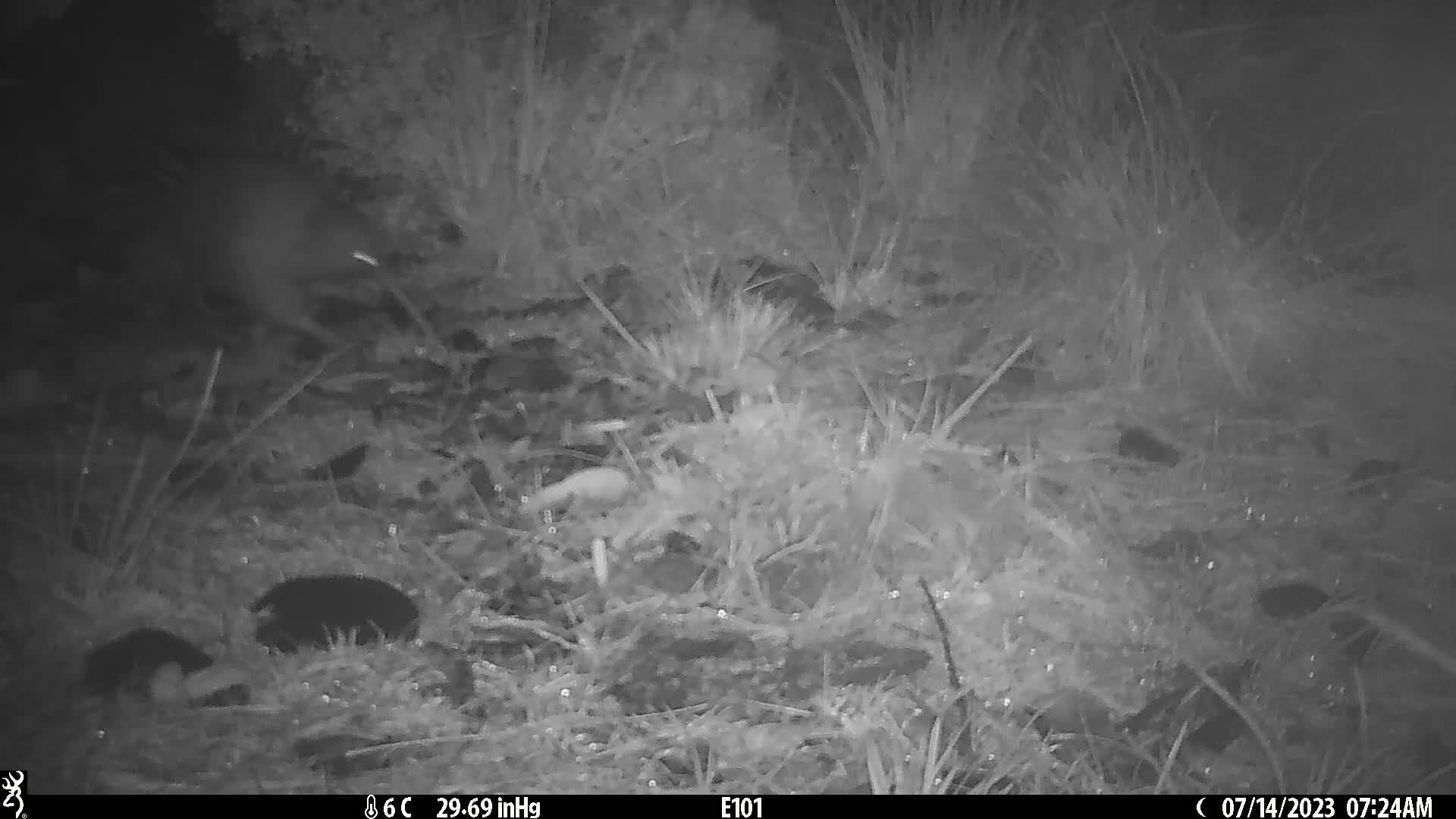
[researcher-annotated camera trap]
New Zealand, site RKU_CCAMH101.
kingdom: Animalia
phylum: Chordata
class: Aves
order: Apterygiformes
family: Apterygidae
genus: Apteryx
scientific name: Apteryx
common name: kiwi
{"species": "kiwi (Apteryx)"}